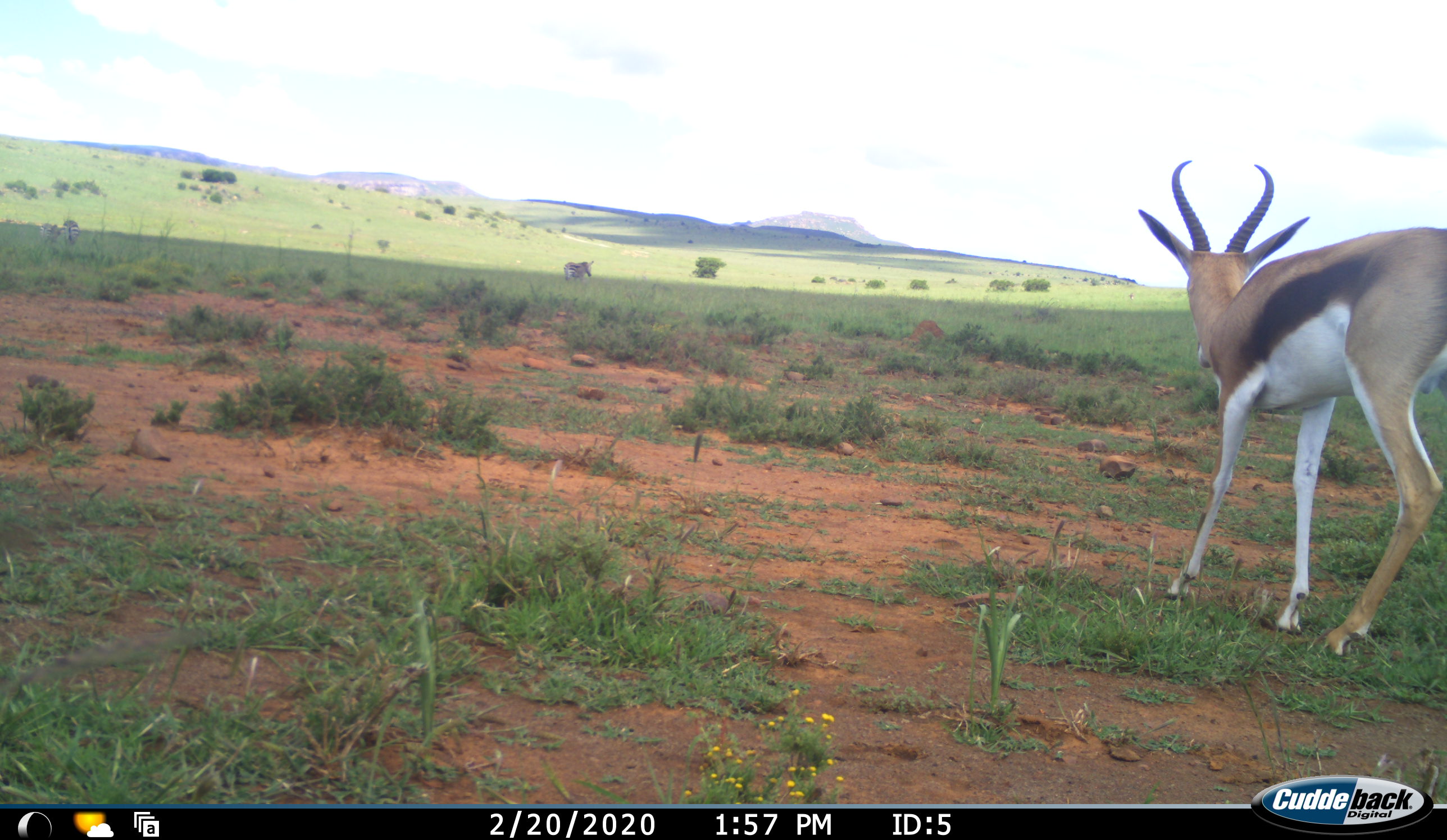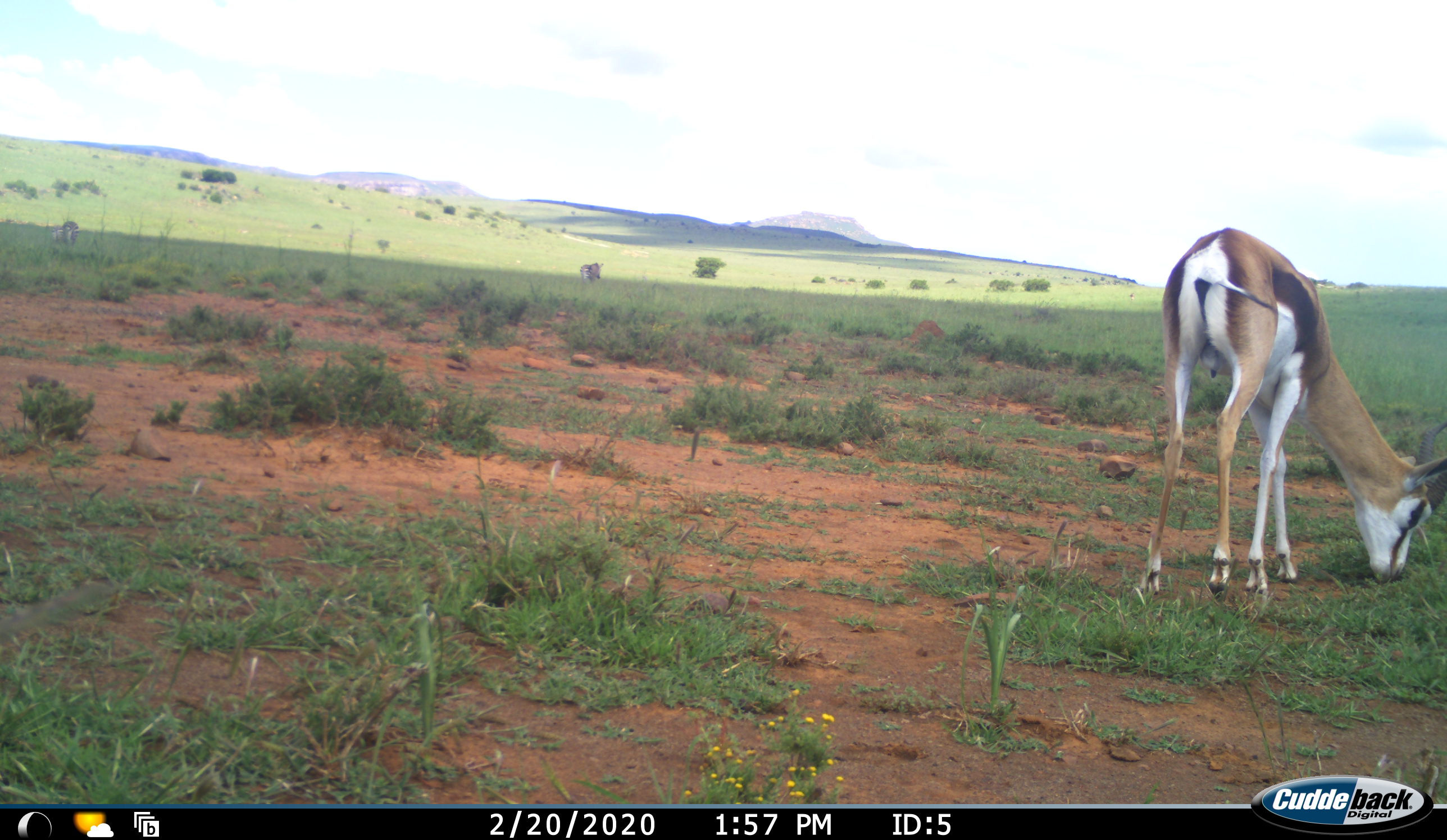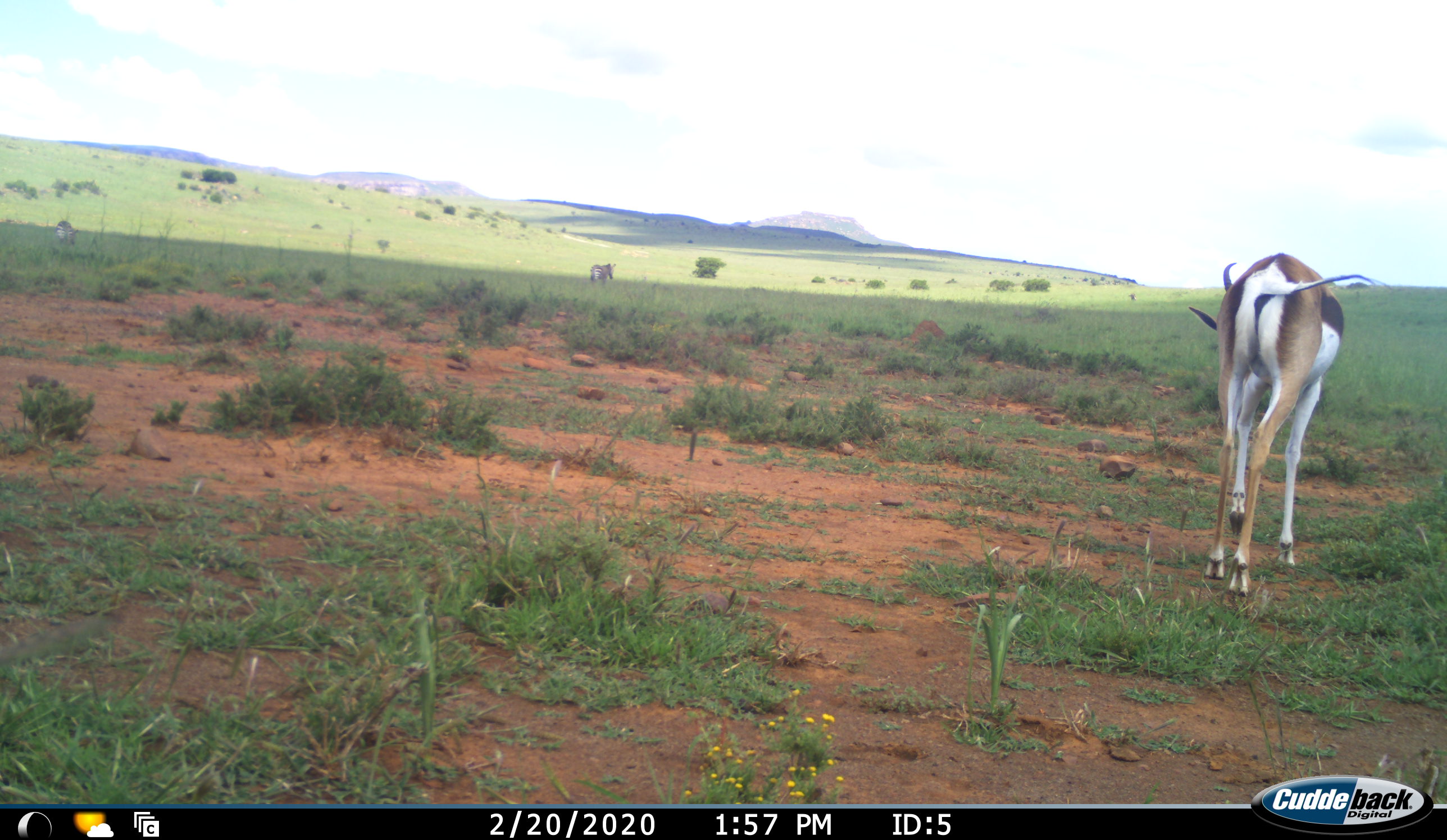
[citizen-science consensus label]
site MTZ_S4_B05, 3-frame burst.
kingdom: Animalia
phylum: Chordata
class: Mammalia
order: Artiodactyla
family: Bovidae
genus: Antidorcas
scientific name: Antidorcas marsupialis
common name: springbok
Springbok (Antidorcas marsupialis), count 1. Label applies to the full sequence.